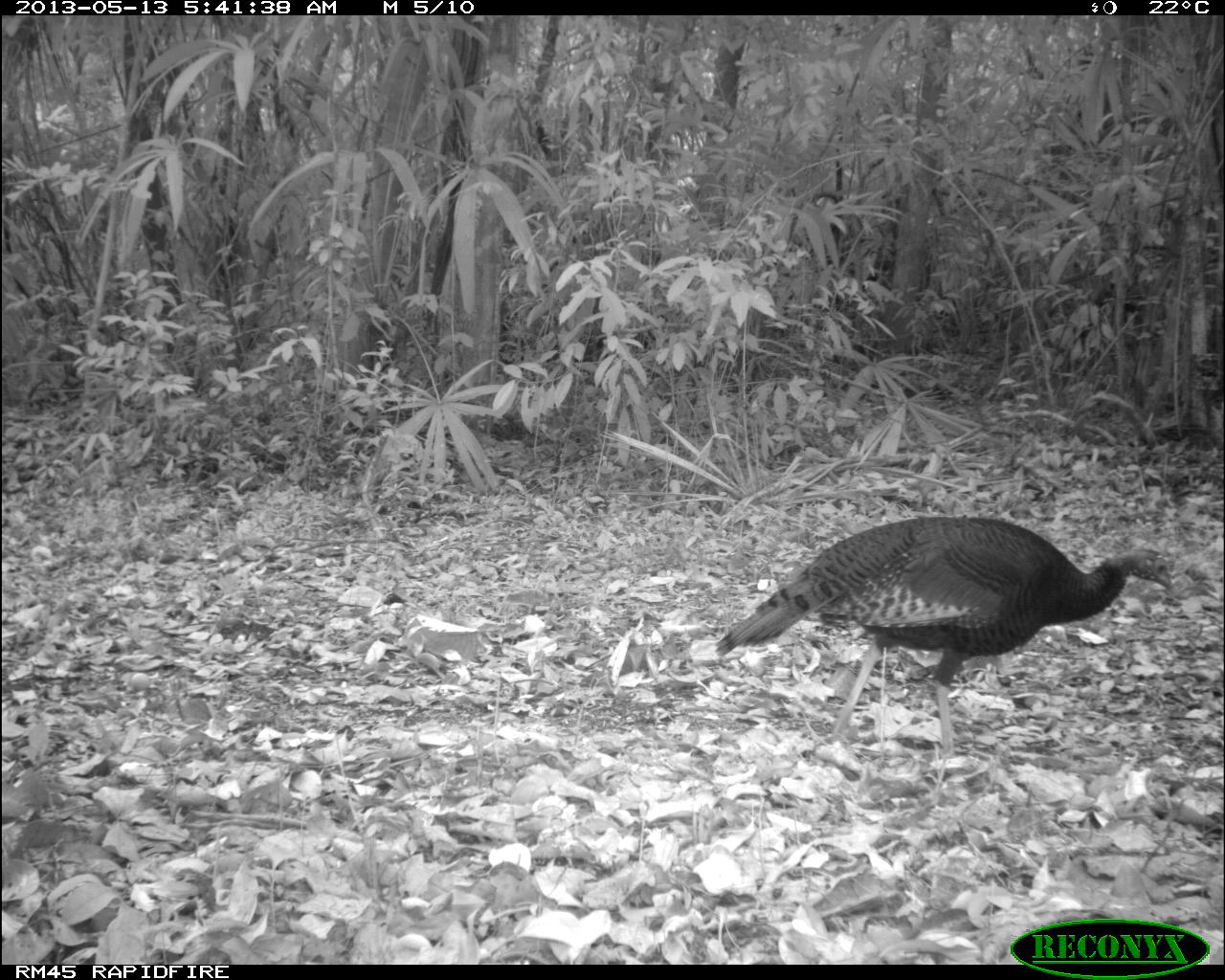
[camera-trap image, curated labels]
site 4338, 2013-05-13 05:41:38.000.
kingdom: Animalia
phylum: Chordata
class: Aves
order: Galliformes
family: Phasianidae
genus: Meleagris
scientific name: Meleagris ocellata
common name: ocellated turkey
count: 1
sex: female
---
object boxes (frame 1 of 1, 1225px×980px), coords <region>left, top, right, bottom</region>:
meleagris ocellata: <region>714, 514, 1175, 765</region>